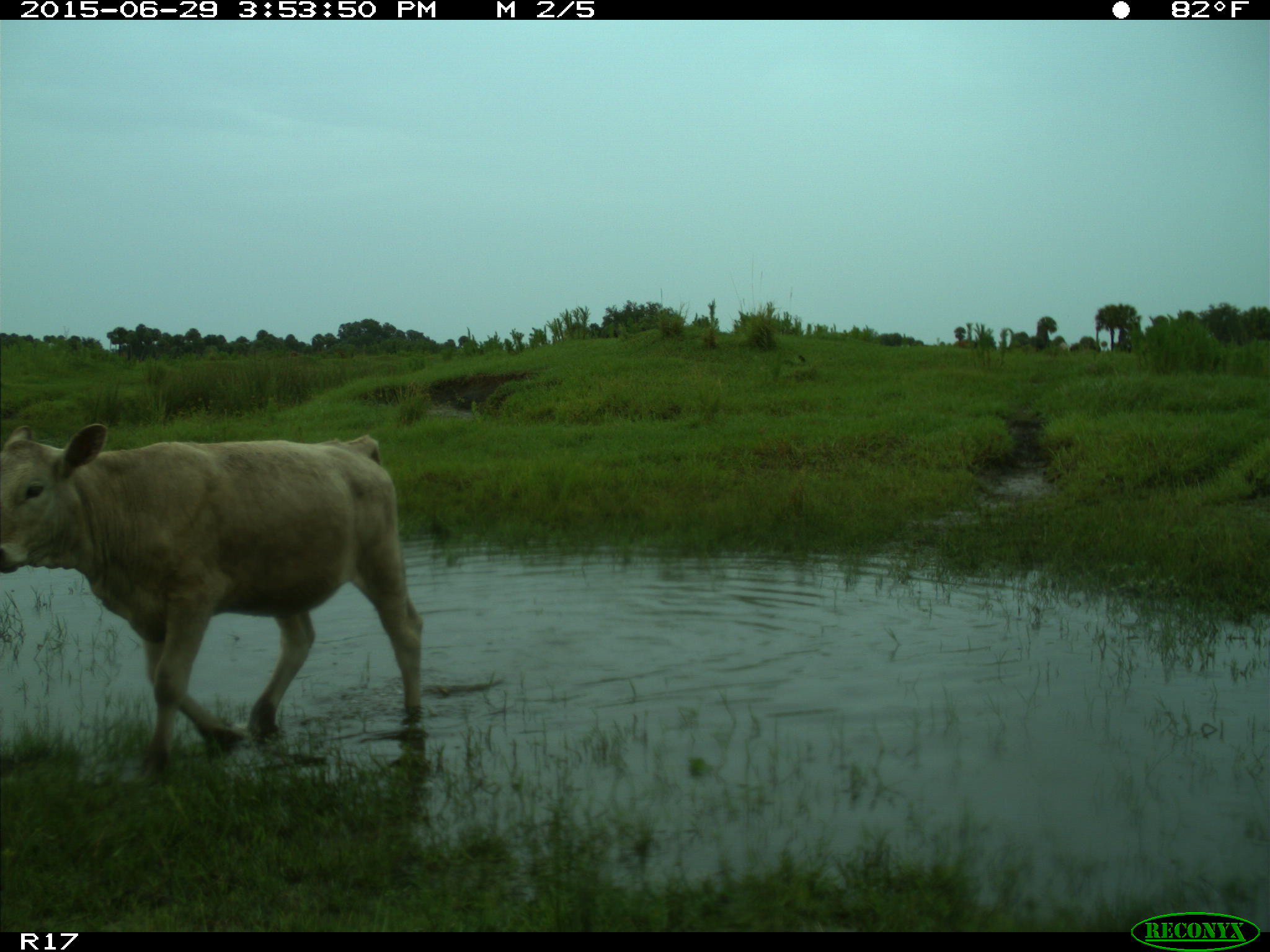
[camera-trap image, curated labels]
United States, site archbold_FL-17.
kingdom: Animalia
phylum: Chordata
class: Mammalia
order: Artiodactyla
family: Bovidae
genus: Bos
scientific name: Bos taurus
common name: domestic cow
Bos taurus (domestic cow).